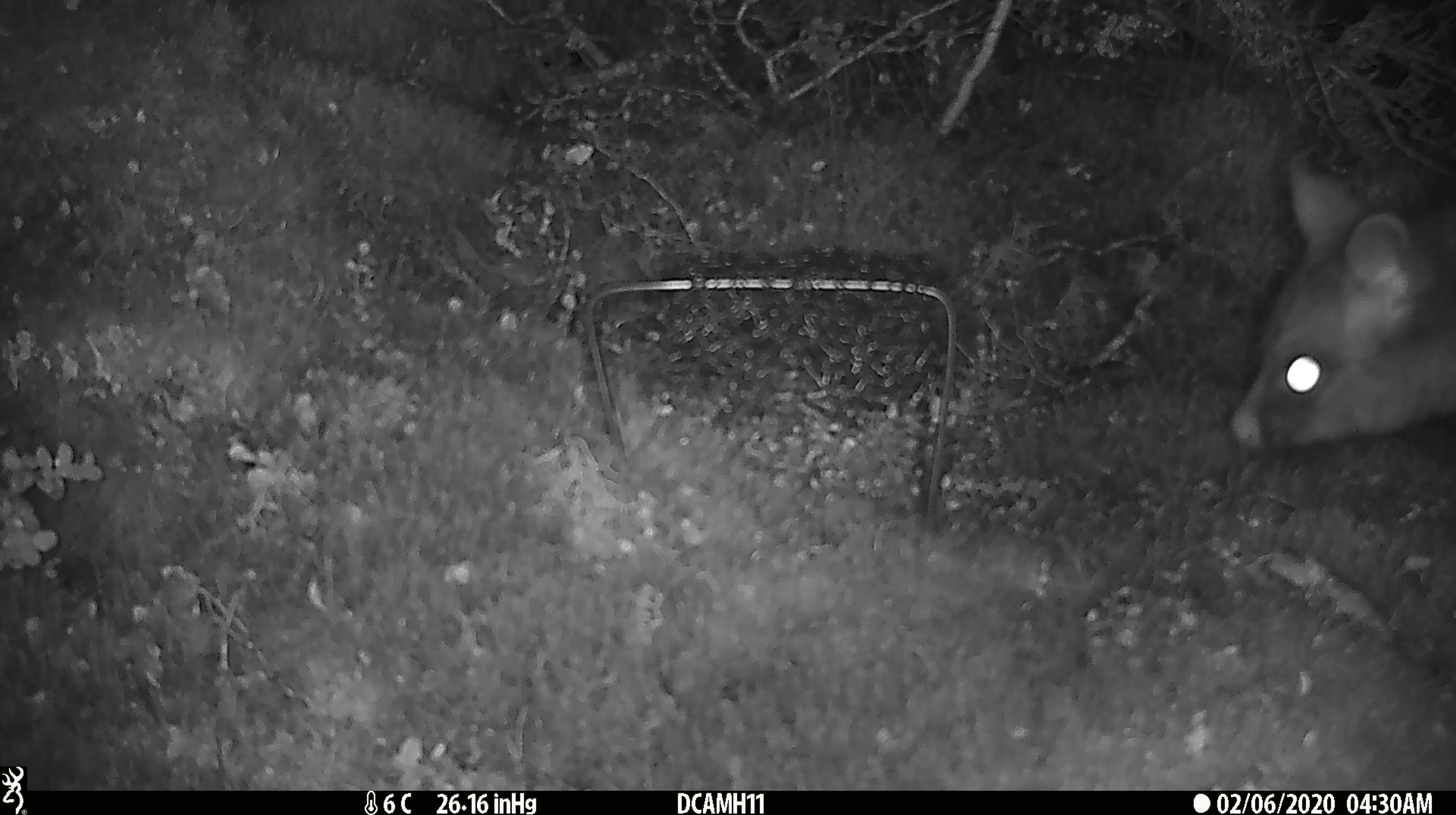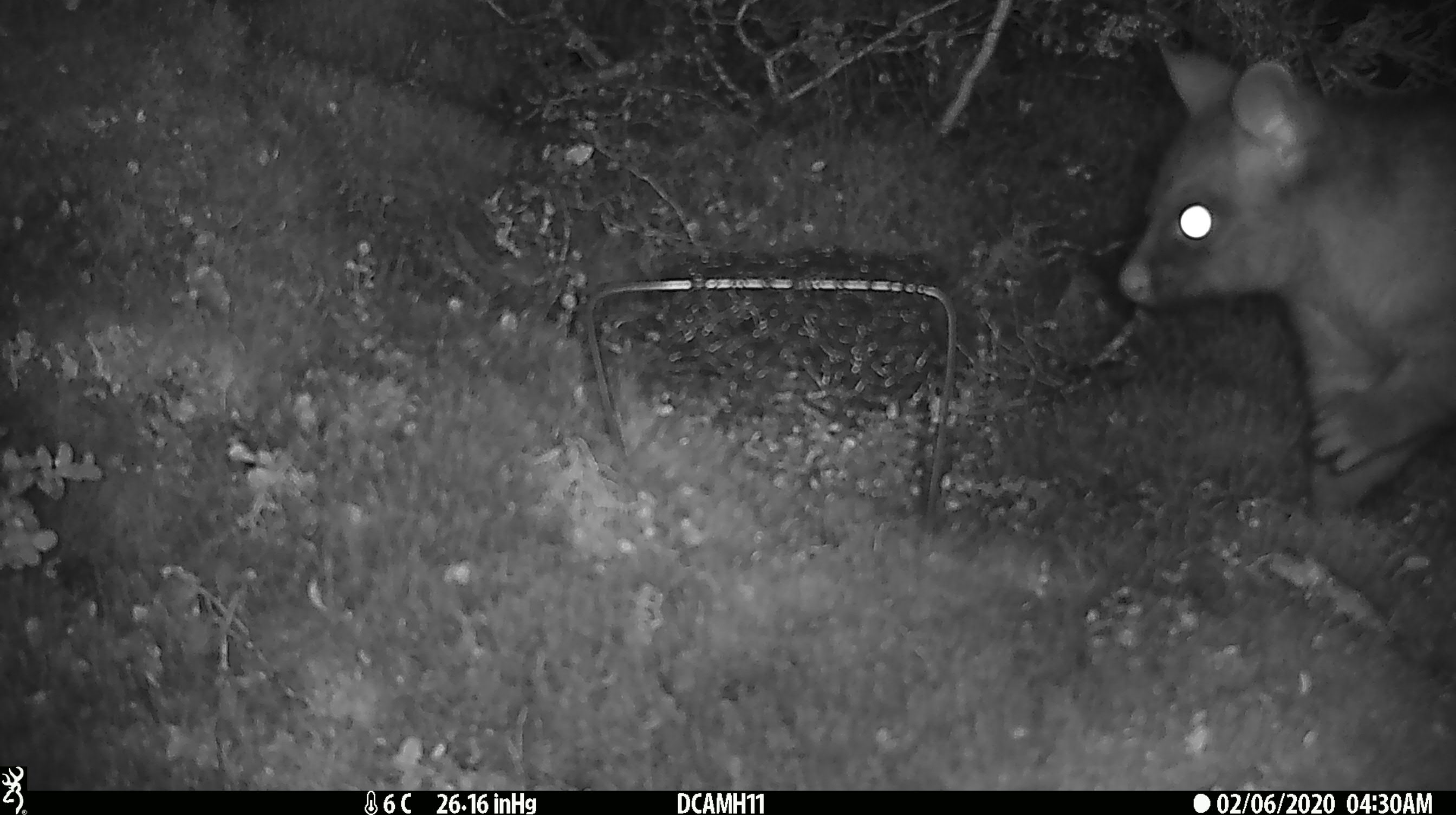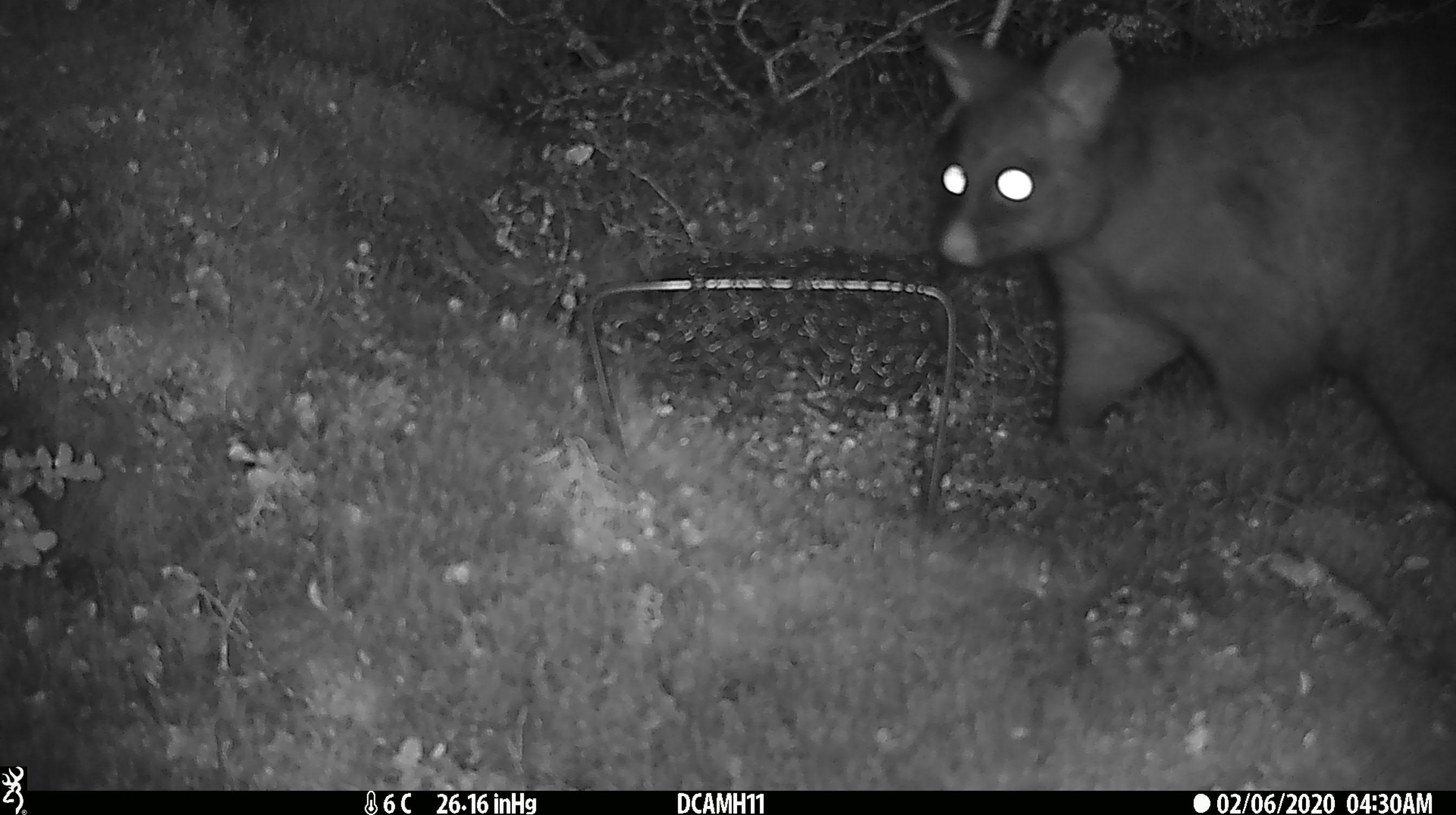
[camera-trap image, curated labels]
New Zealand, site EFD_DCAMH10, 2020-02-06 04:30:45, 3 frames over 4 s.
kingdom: Animalia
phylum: Chordata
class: Mammalia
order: Diprotodontia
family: Phalangeridae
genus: Trichosurus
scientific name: Trichosurus vulpecula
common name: common brushtail possum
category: possum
Possum (common brushtail possum) (Trichosurus vulpecula).